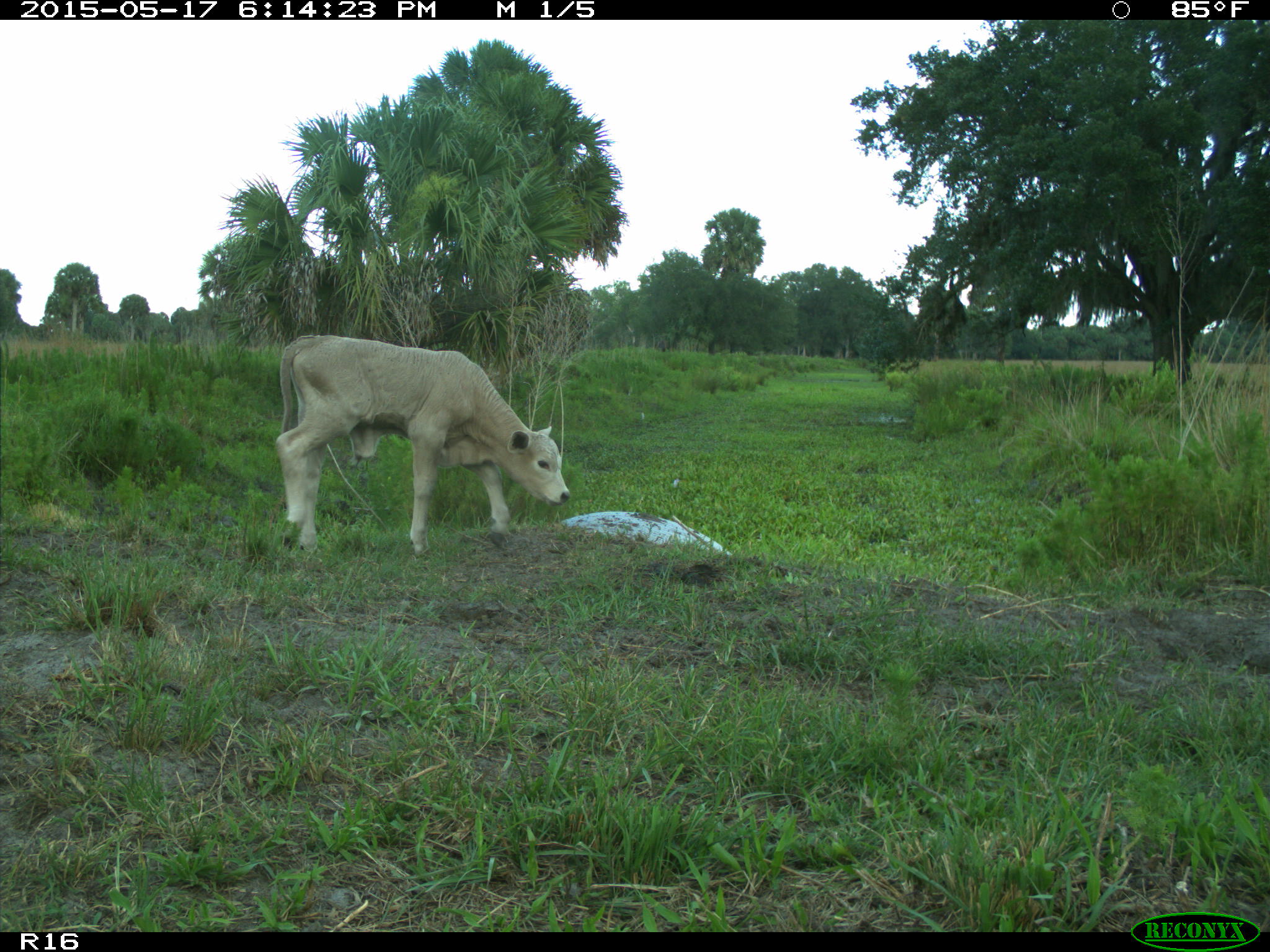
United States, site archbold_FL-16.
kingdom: Animalia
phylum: Chordata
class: Mammalia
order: Artiodactyla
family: Bovidae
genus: Bos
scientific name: Bos taurus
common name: domestic cow